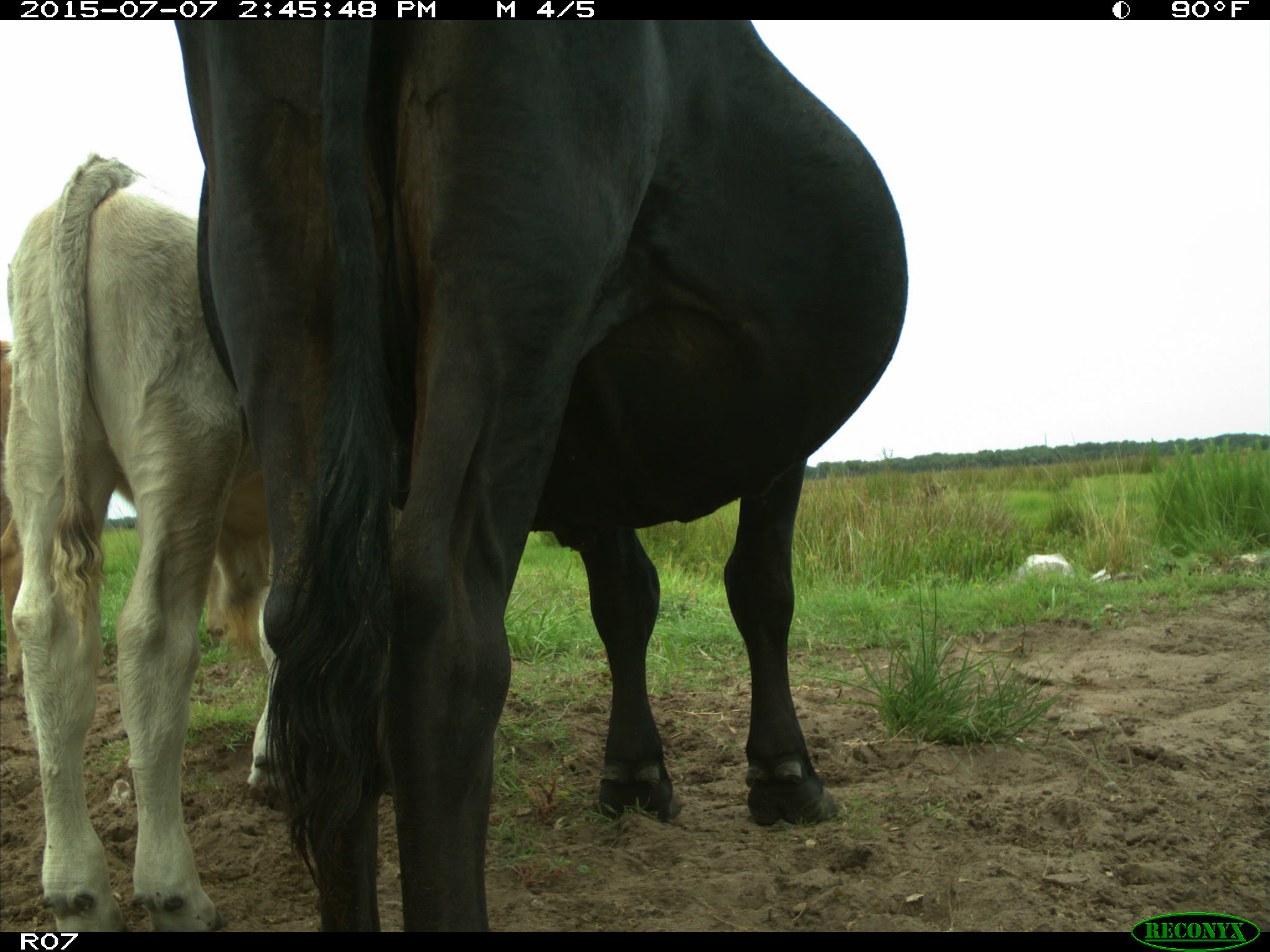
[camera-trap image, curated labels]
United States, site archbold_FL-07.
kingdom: Animalia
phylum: Chordata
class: Mammalia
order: Artiodactyla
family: Bovidae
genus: Bos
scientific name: Bos taurus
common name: domestic cow